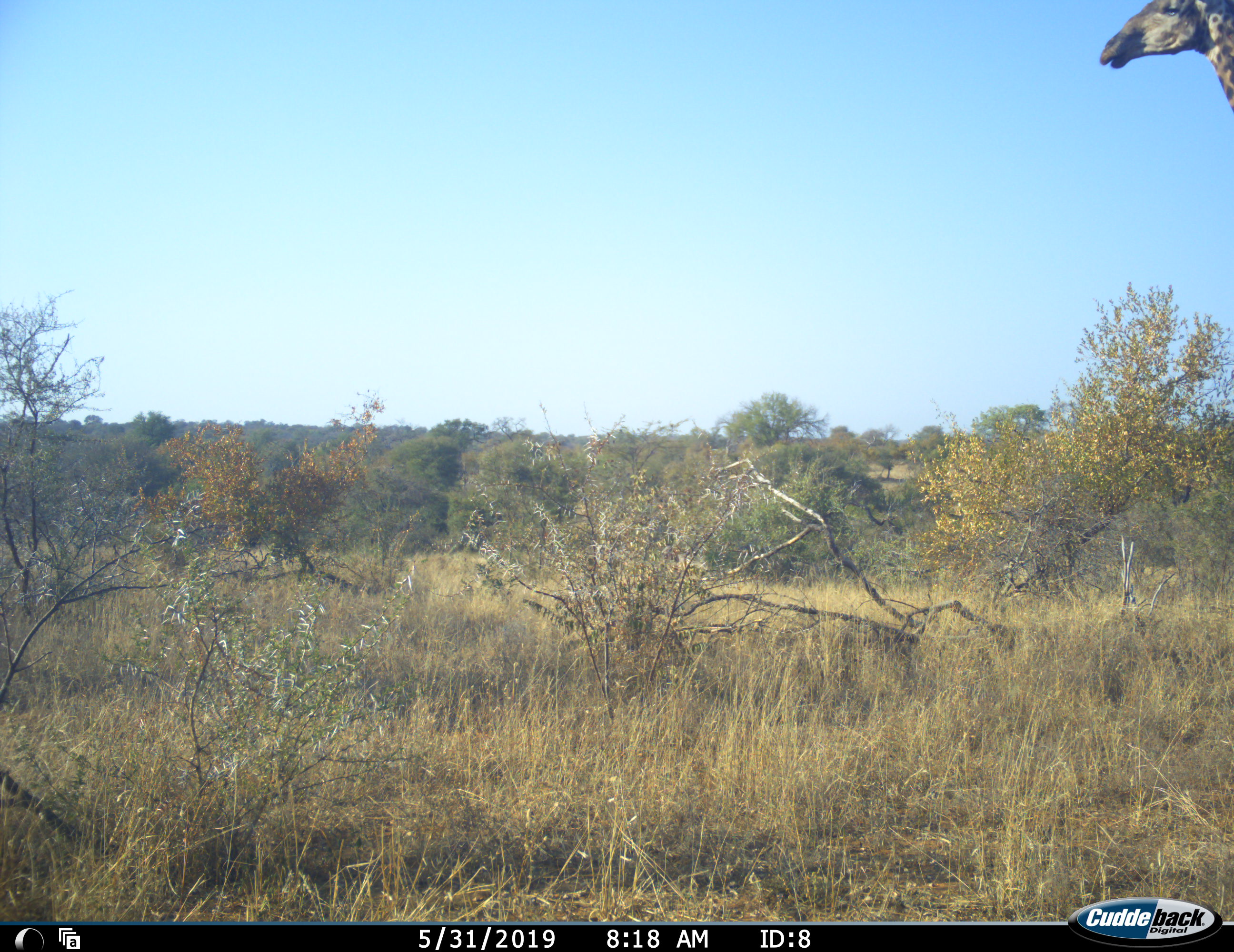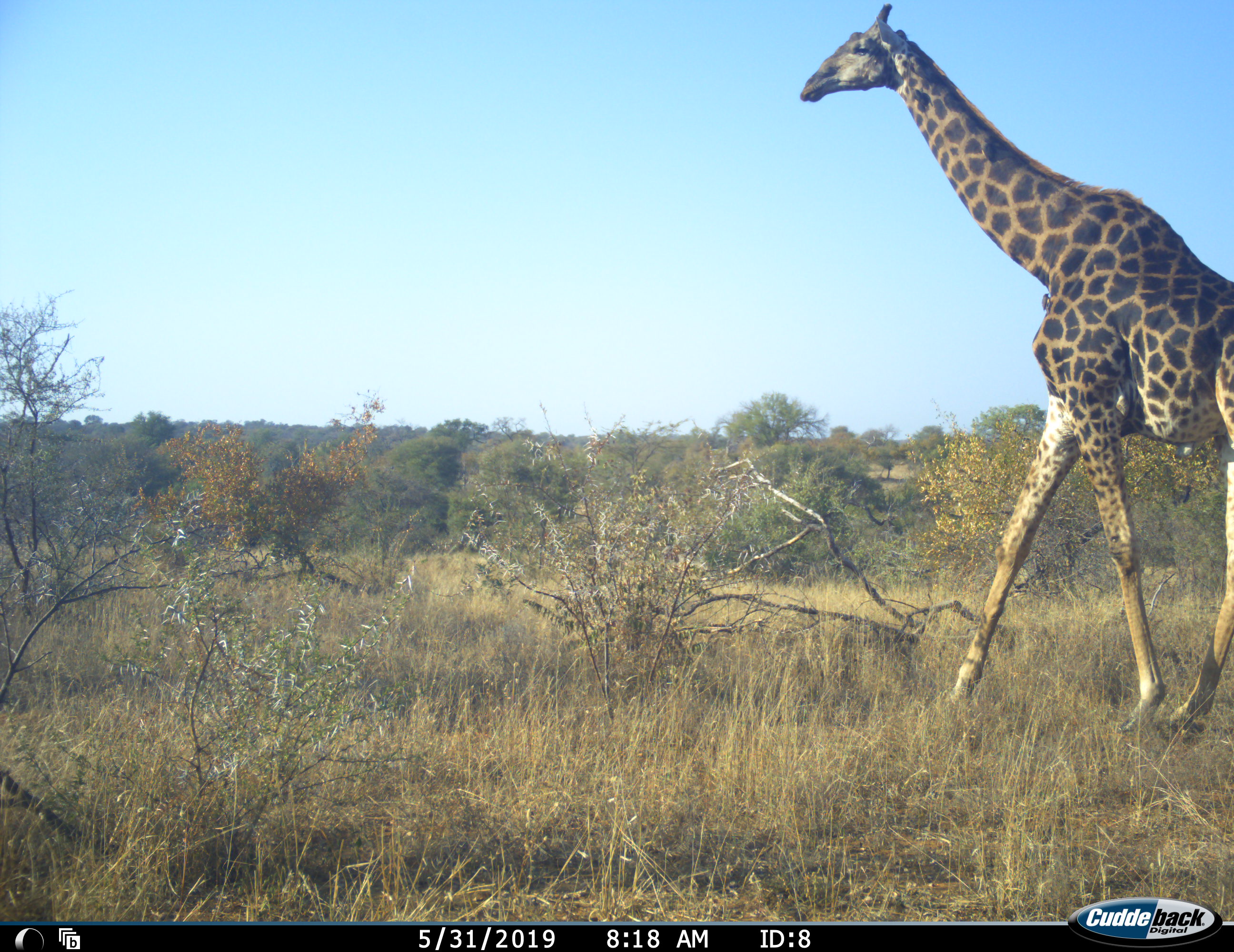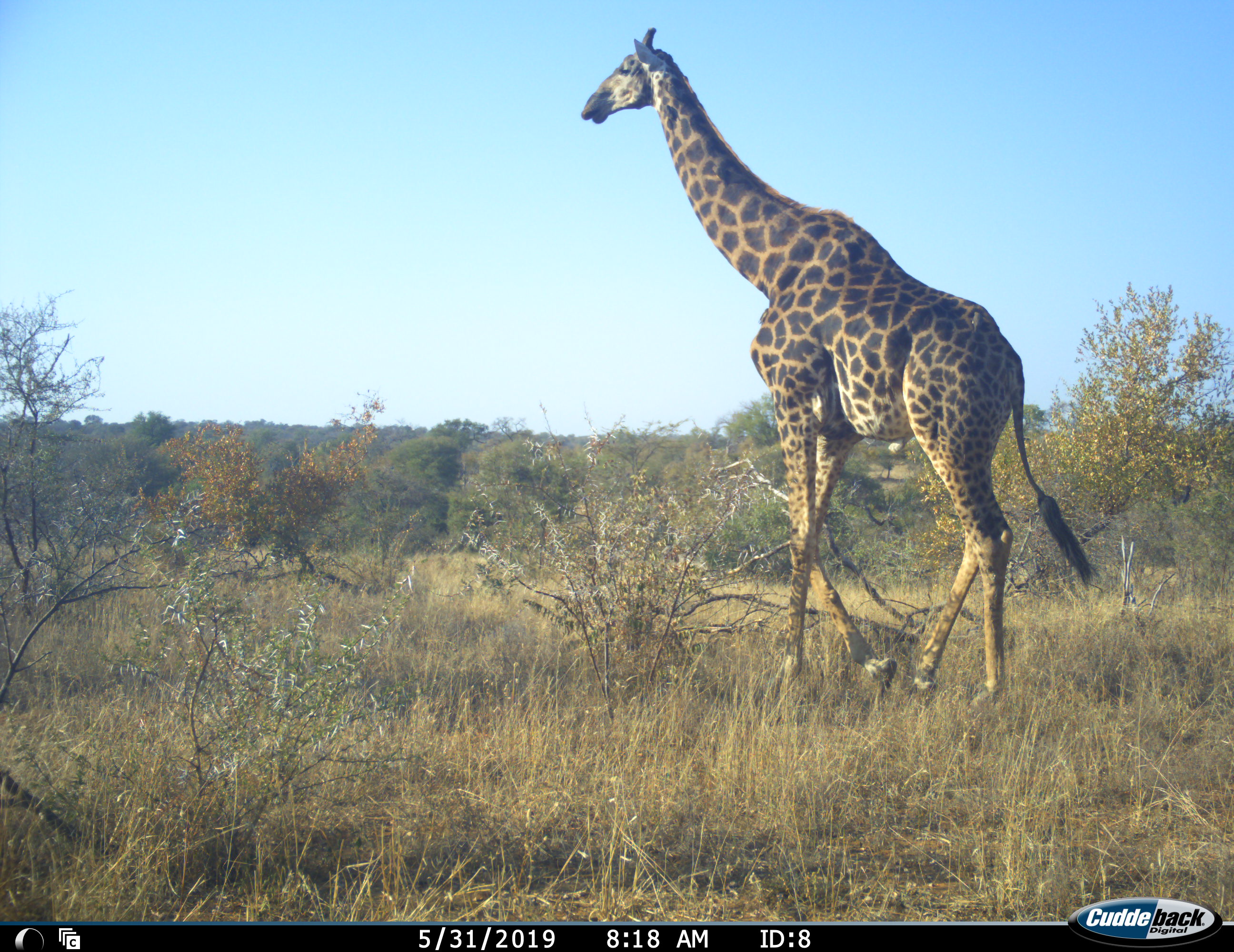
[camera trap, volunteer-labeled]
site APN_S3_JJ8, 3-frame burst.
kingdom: Animalia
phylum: Chordata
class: Mammalia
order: Artiodactyla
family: Giraffidae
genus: Giraffa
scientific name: Giraffa camelopardalis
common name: giraffe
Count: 1.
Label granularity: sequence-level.